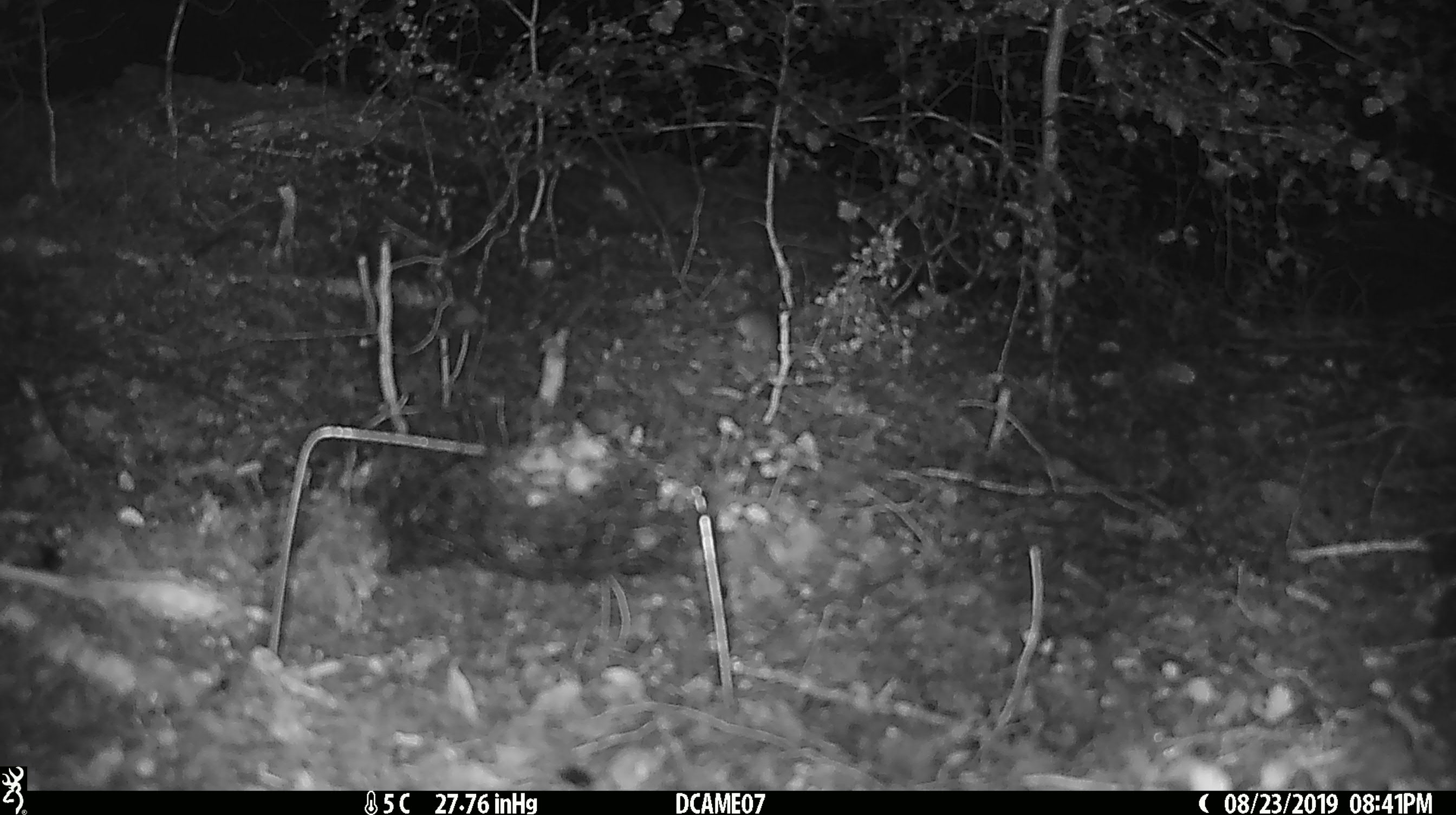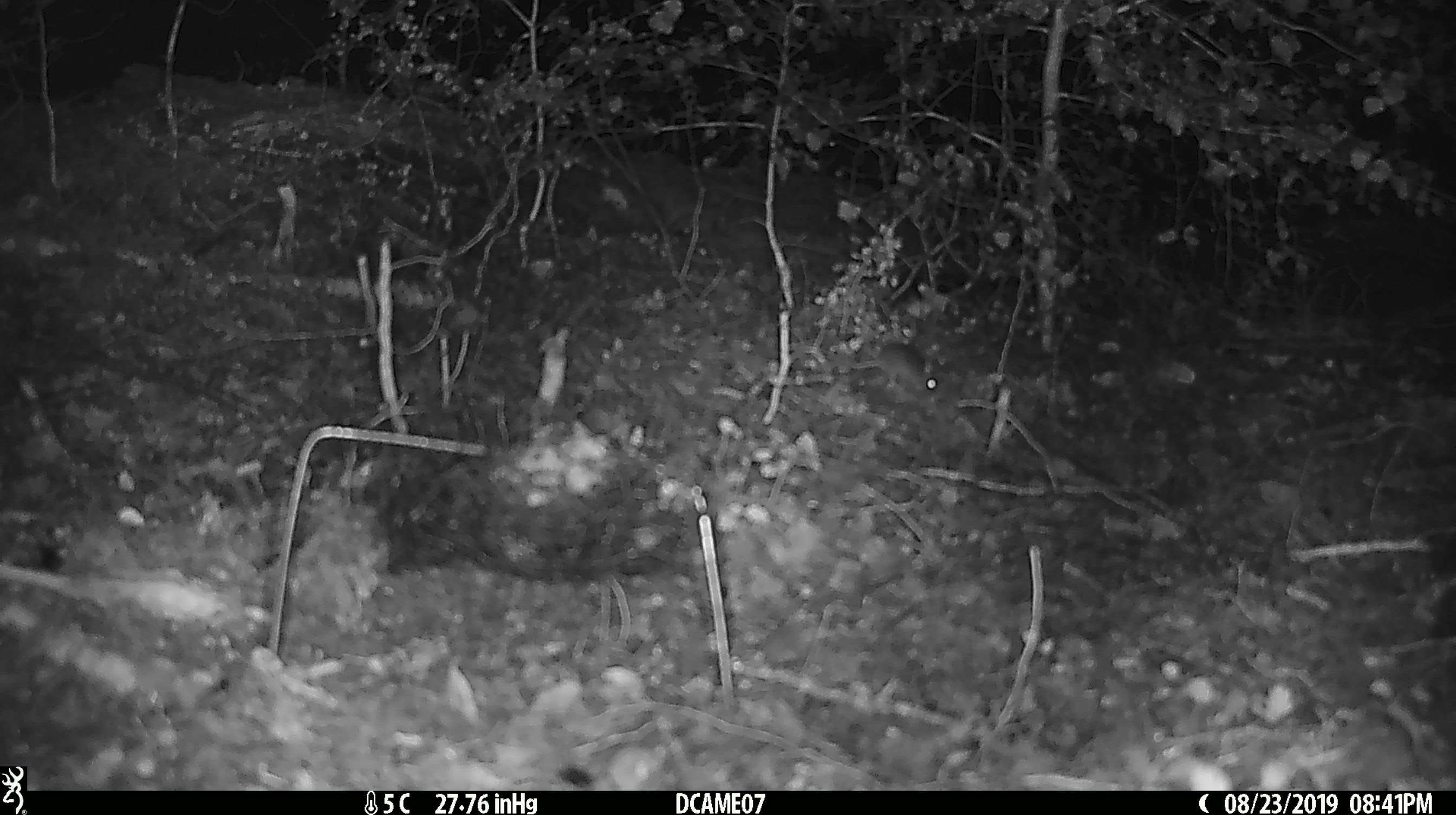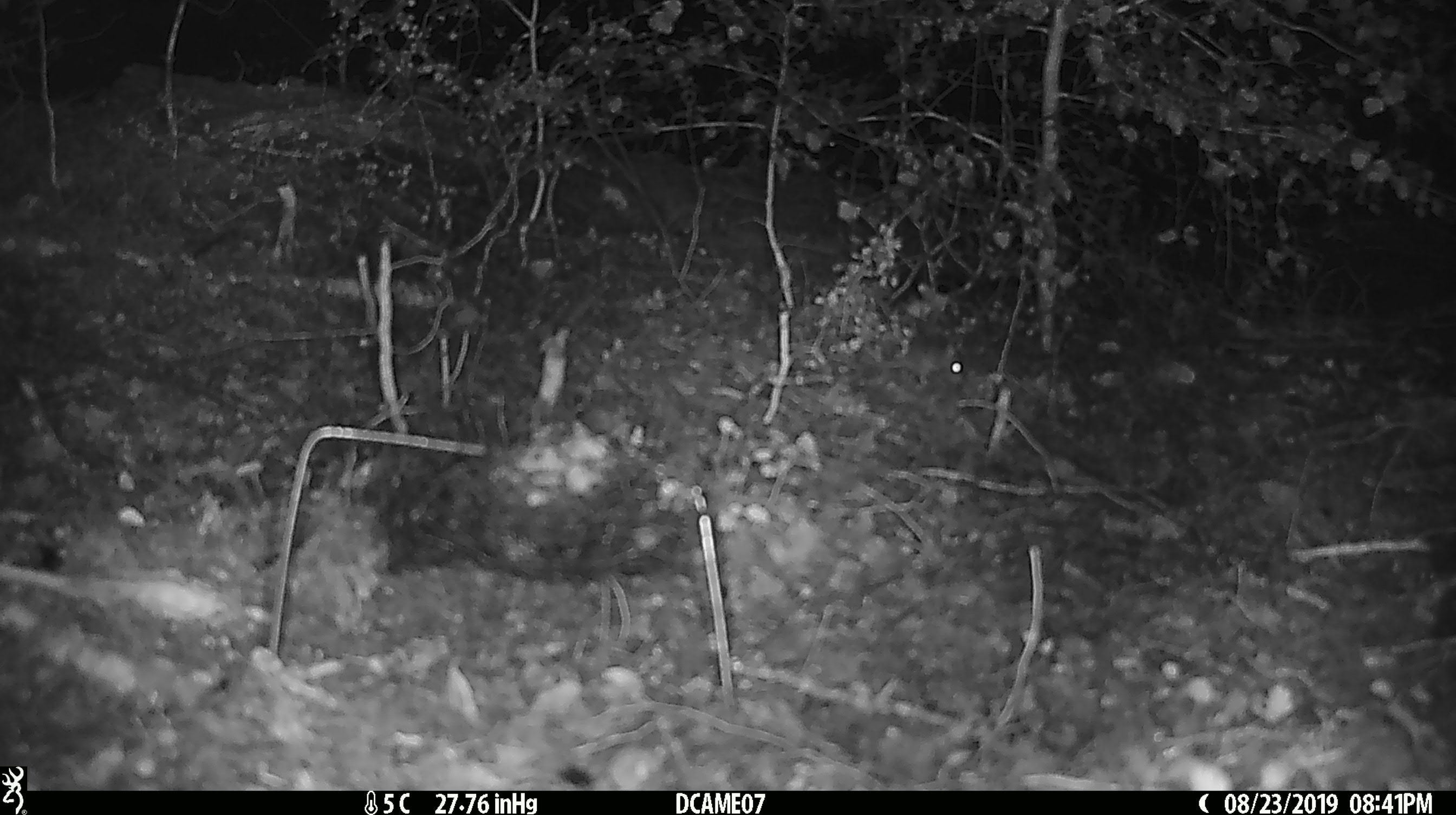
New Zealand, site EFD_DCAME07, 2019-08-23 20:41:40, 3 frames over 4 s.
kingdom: Animalia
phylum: Chordata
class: Mammalia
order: Rodentia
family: Muridae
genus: Mus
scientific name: Mus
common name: mouse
Mouse (Mus).